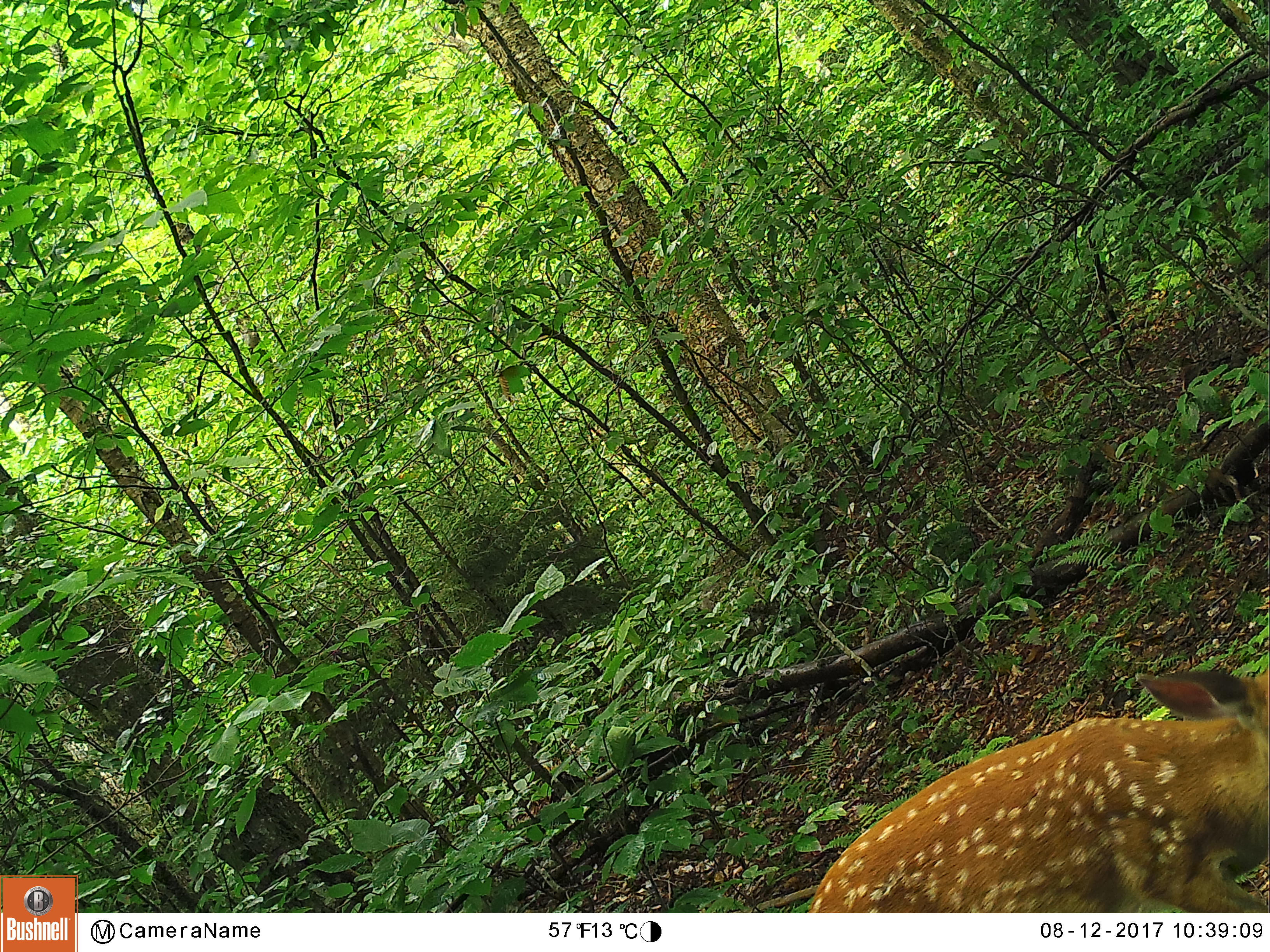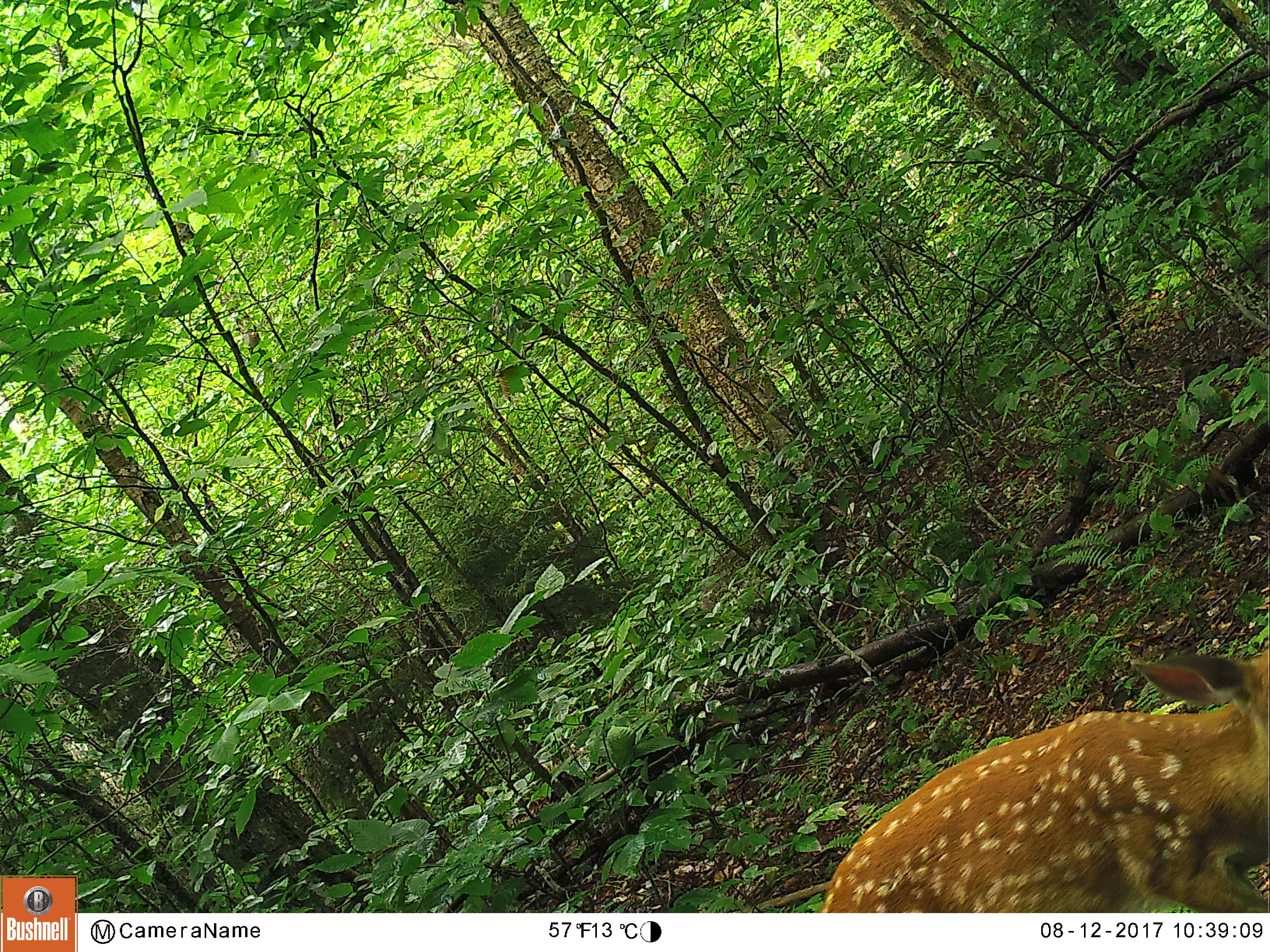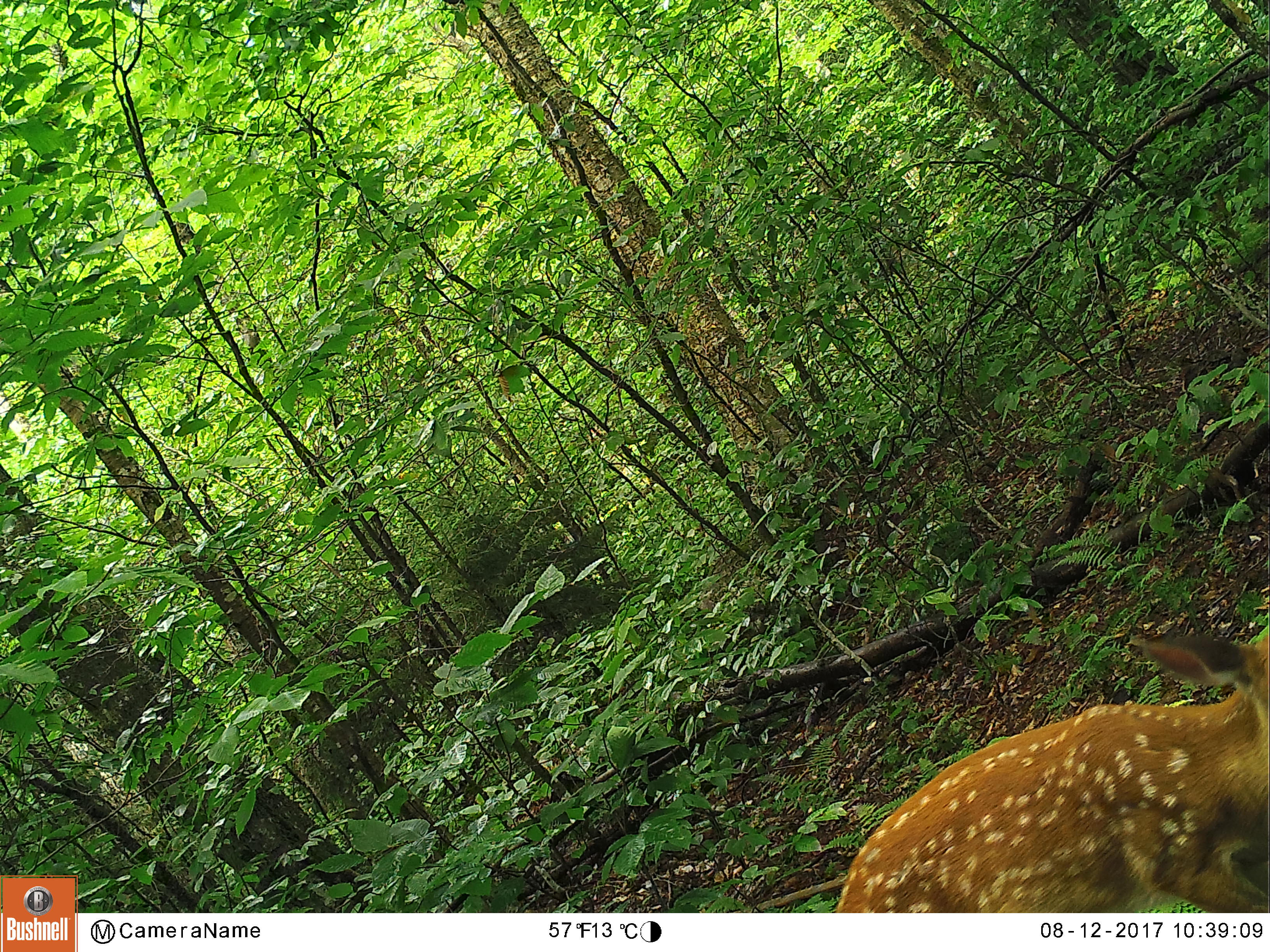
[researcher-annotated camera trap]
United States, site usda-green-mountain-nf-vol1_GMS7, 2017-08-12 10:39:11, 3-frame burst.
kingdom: Animalia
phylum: Chordata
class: Mammalia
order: Artiodactyla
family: Cervidae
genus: Odocoileus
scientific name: Odocoileus virginianus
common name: white-tailed deer